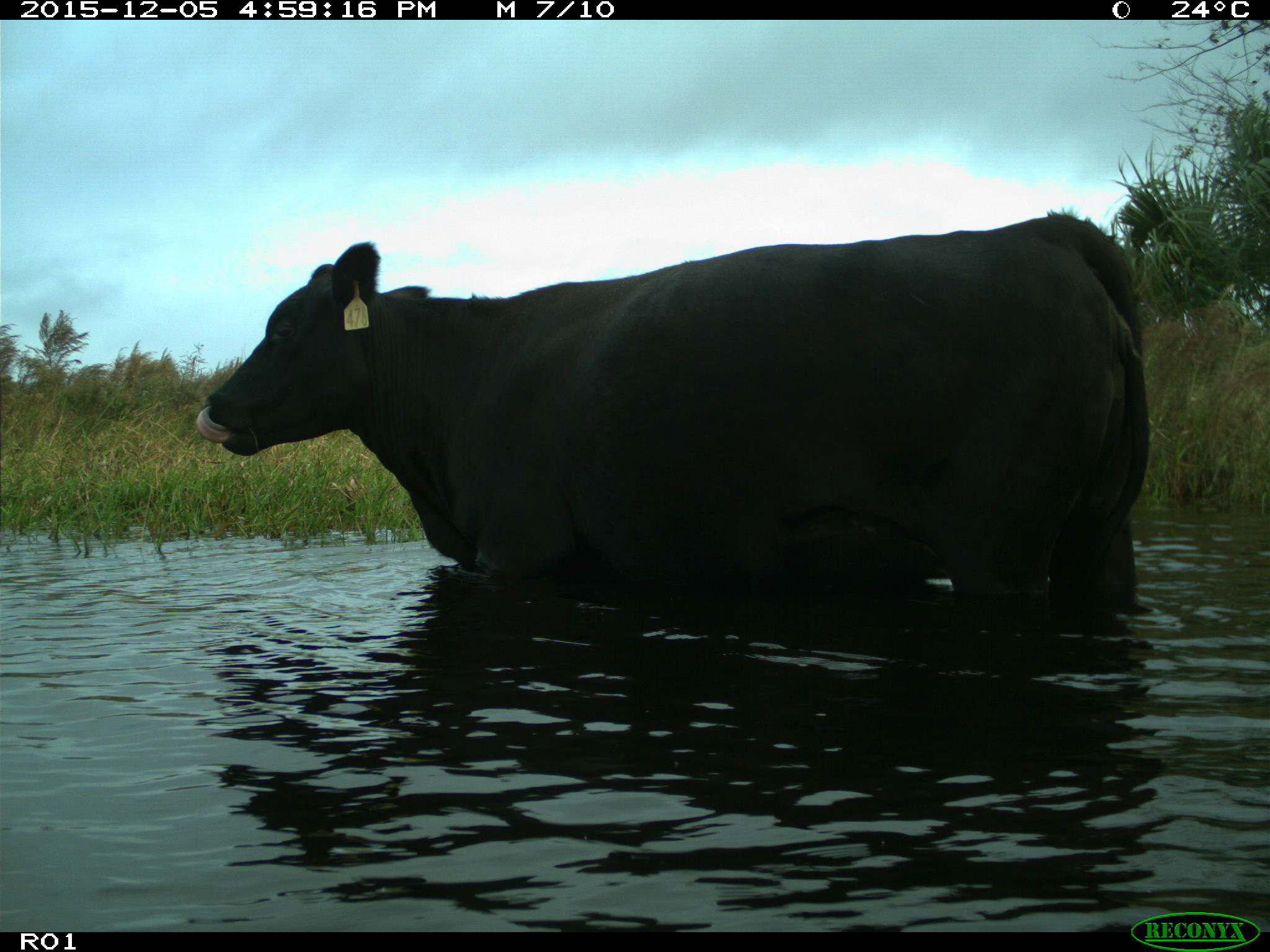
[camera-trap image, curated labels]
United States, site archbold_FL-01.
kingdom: Animalia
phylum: Chordata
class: Mammalia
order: Artiodactyla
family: Bovidae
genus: Bos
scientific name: Bos taurus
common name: domestic cow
Bos taurus (domestic cow).